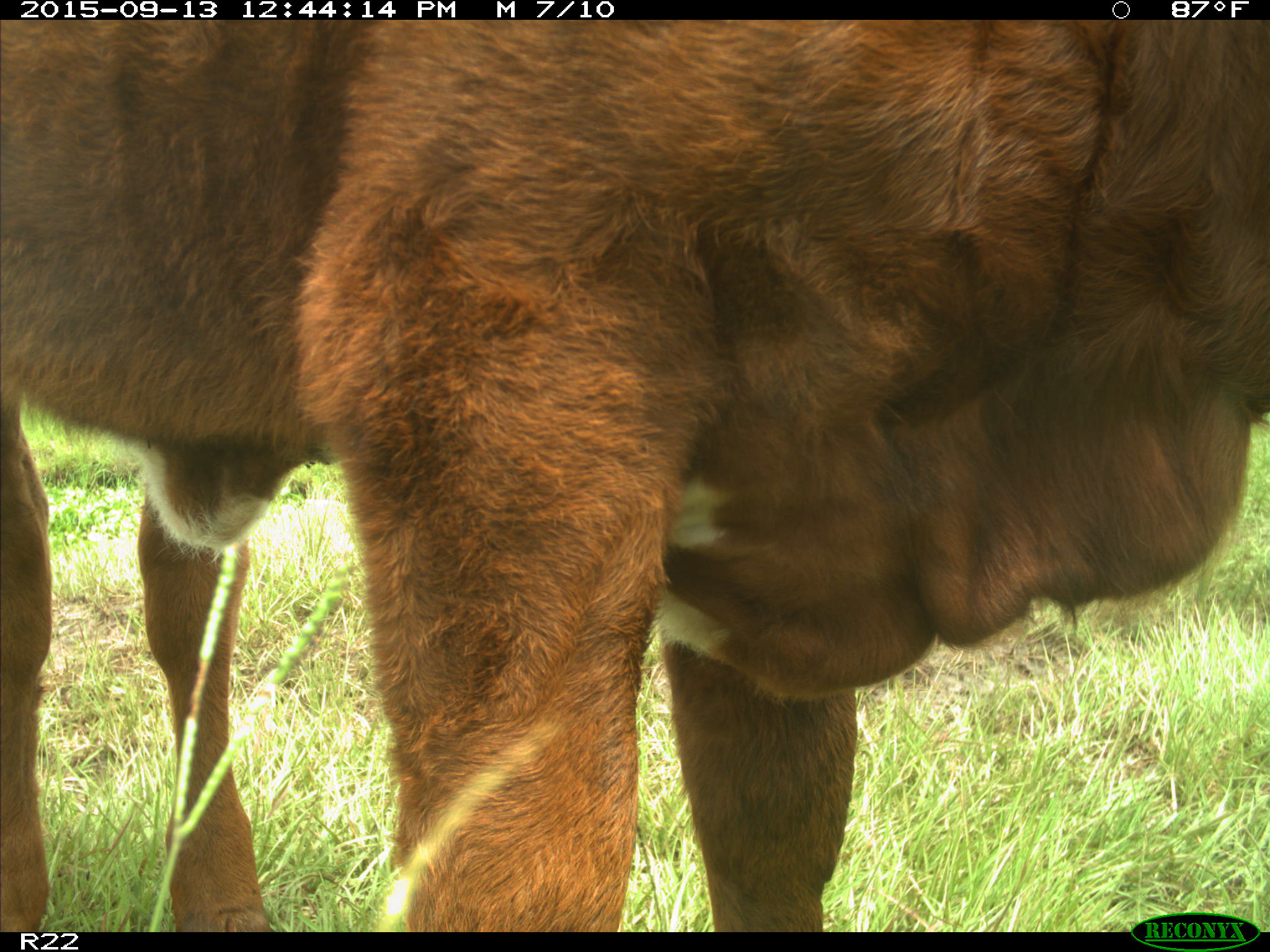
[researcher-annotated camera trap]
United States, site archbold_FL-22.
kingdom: Animalia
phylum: Chordata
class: Mammalia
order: Artiodactyla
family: Bovidae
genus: Bos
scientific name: Bos taurus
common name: domestic cow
Bos taurus (domestic cow).